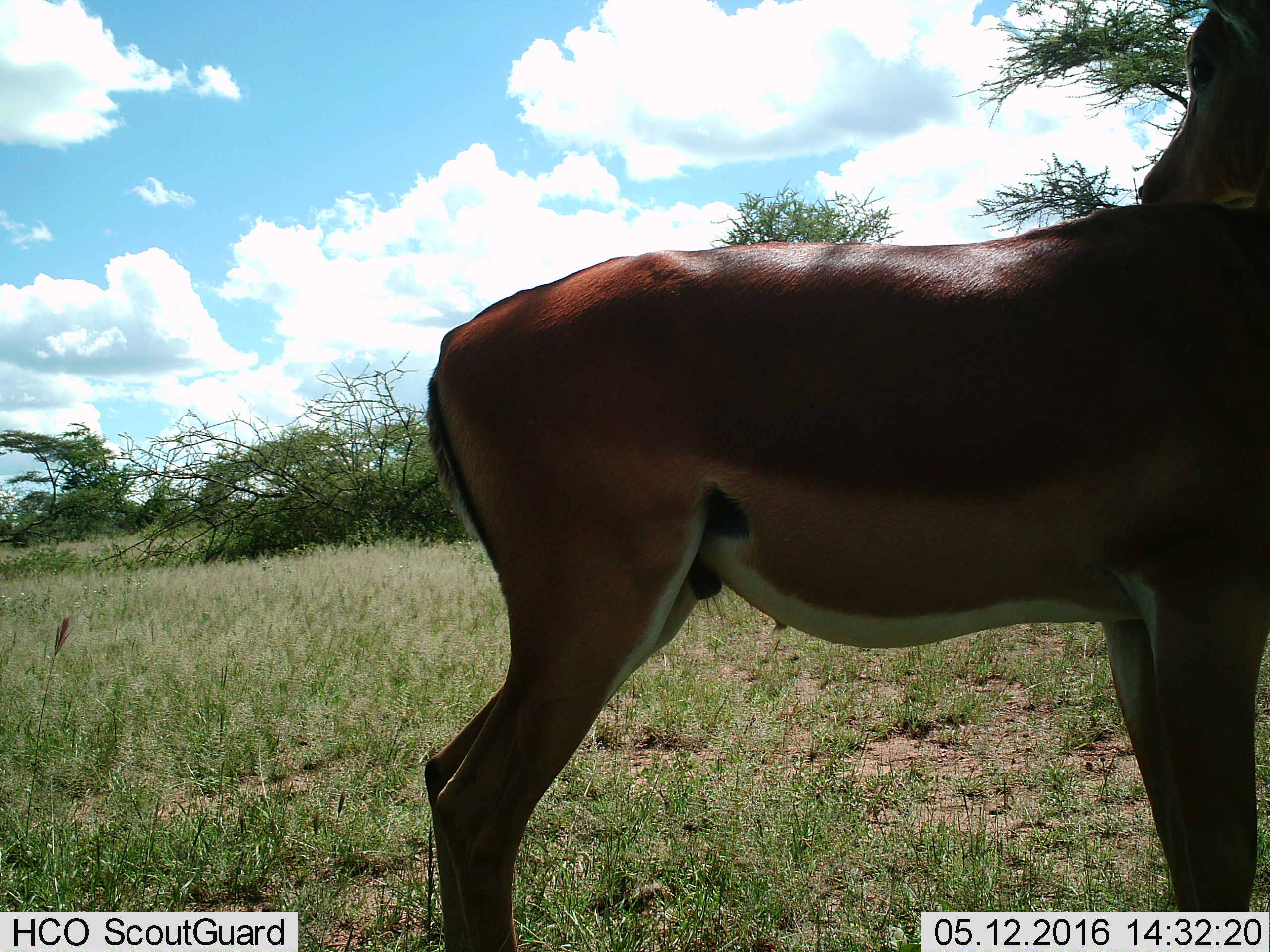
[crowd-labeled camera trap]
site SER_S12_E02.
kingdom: Animalia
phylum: Chordata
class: Mammalia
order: Artiodactyla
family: Bovidae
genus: Aepyceros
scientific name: Aepyceros melampus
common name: impala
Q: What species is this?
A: Impala (Aepyceros melampus).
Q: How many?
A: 1.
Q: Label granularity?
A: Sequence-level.